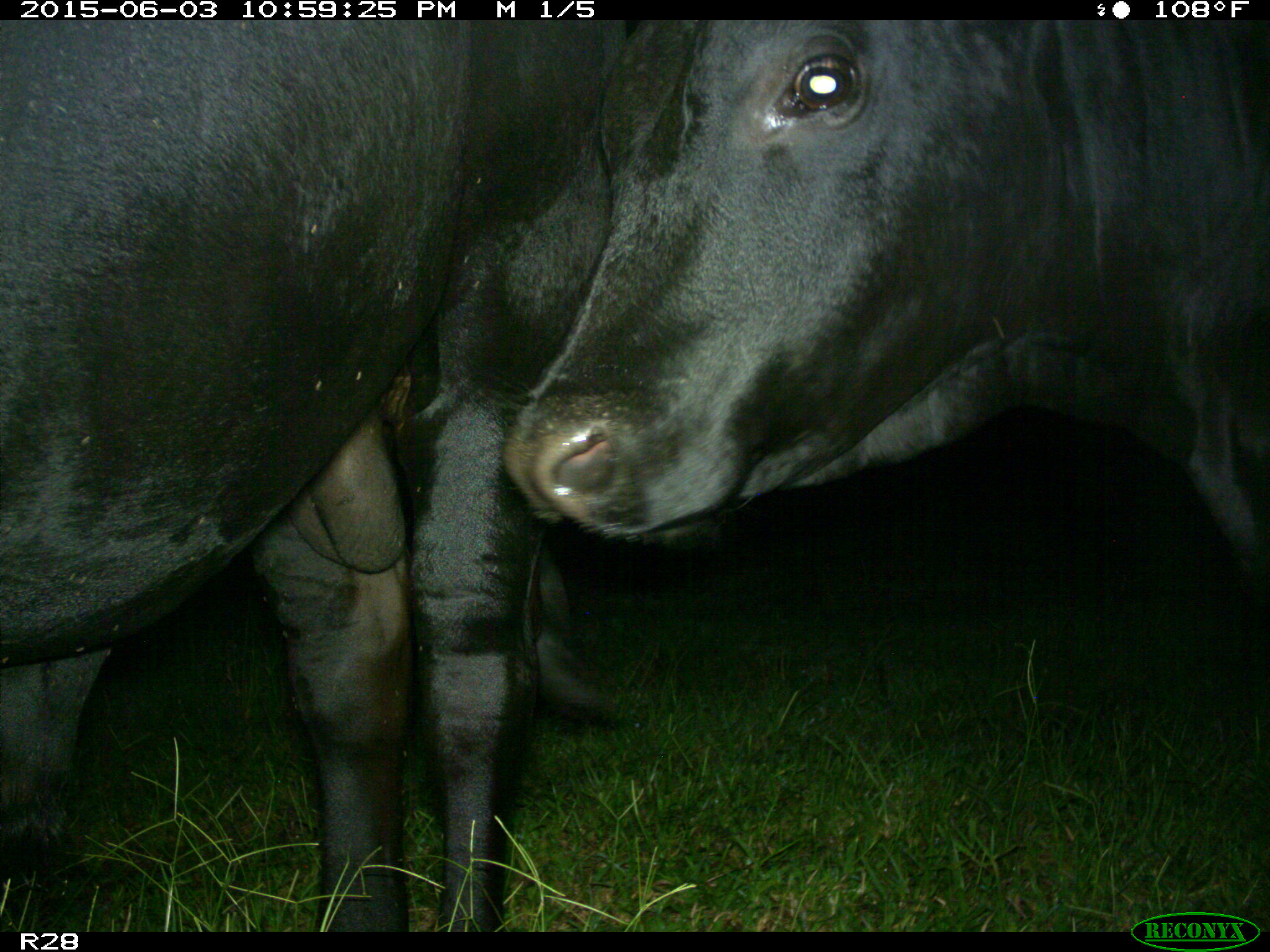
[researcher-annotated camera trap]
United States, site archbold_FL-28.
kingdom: Animalia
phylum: Chordata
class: Mammalia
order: Artiodactyla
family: Bovidae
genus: Bos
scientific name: Bos taurus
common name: domestic cow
Bos taurus (domestic cow).